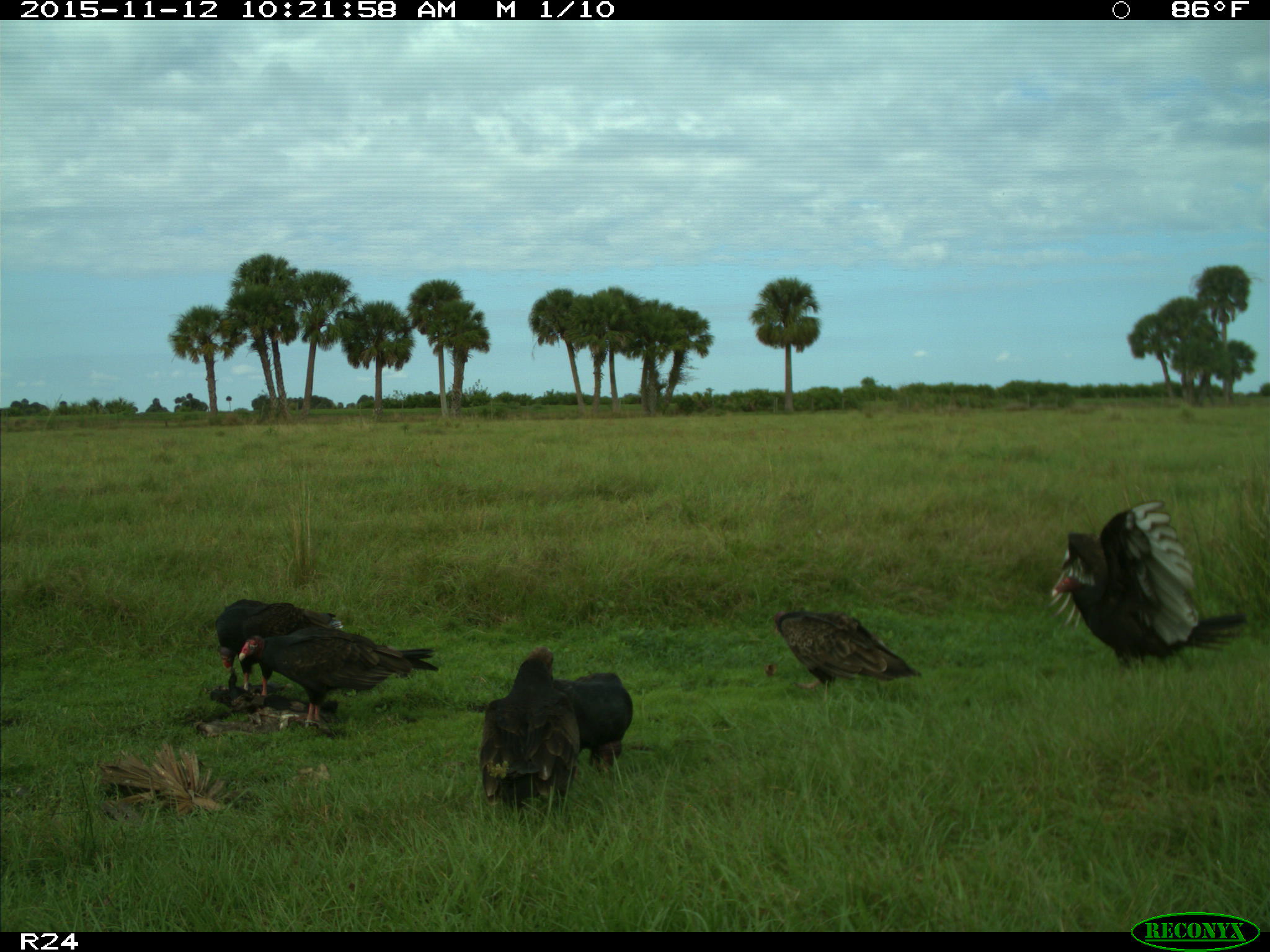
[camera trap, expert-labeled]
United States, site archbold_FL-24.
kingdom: Animalia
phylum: Chordata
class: Aves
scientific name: Aves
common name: birds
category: unidentified bird